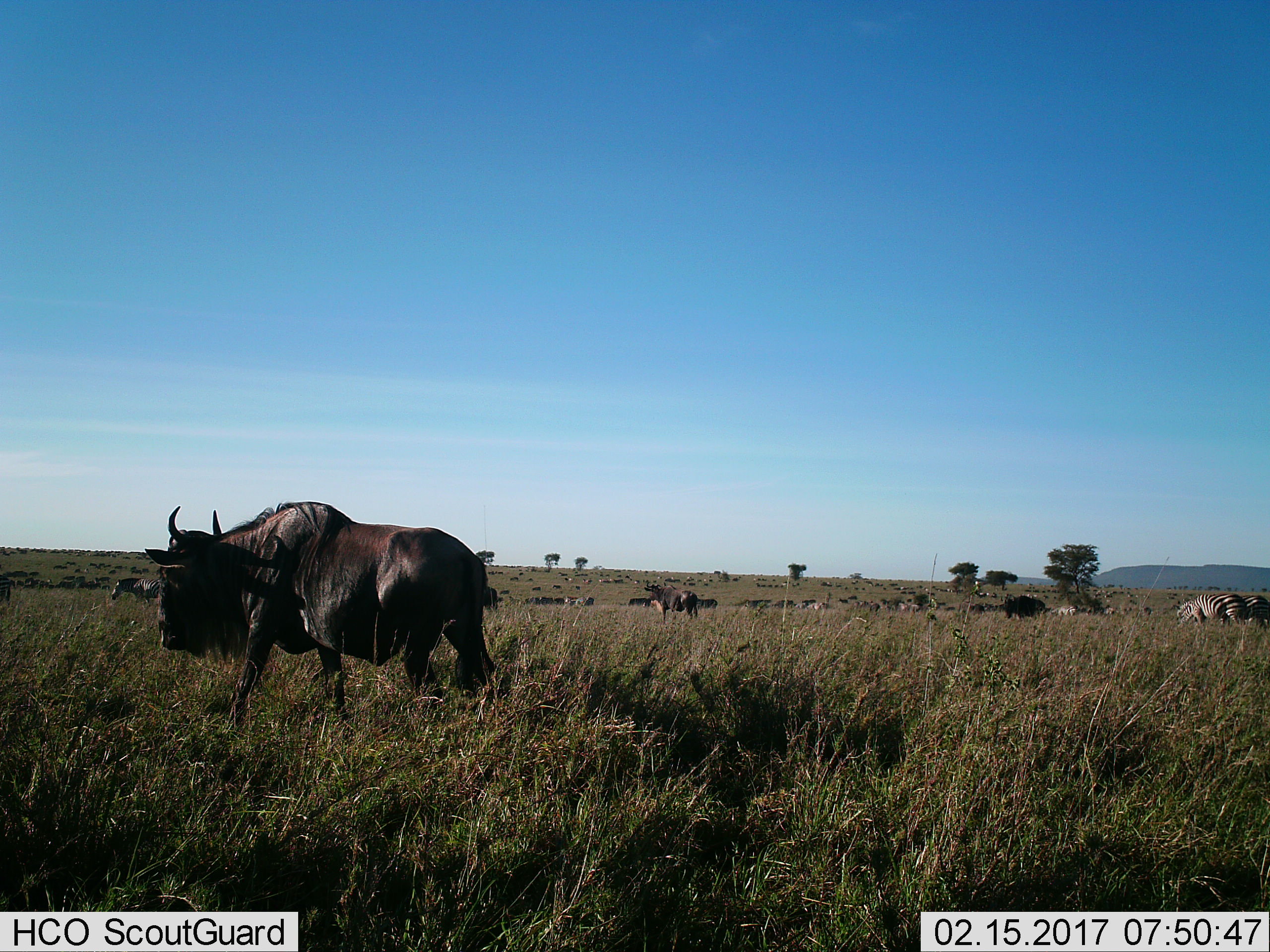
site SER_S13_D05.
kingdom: Animalia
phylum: Chordata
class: Mammalia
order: Artiodactyla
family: Bovidae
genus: Connochaetes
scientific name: Connochaetes taurinus taurinus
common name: blue wildebeest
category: wildebeestblue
Wildebeestblue (blue wildebeest) (Connochaetes taurinus taurinus), count 11-50. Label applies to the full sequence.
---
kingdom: Animalia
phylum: Chordata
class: Mammalia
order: Perissodactyla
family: Equidae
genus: Equus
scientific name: Equus quagga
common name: plains zebra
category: zebraplains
Zebraplains (plains zebra) (Equus quagga), count 4. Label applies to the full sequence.